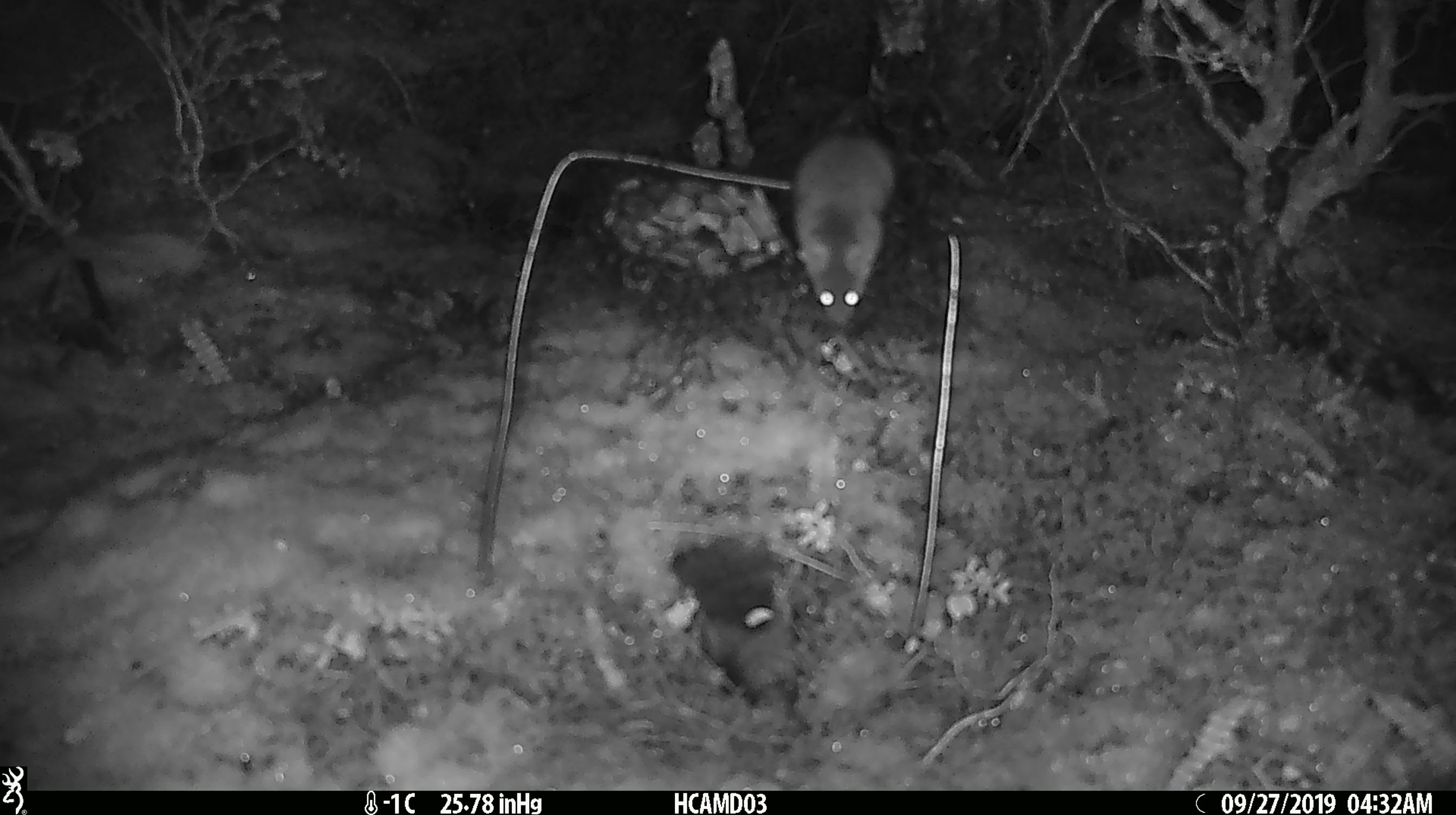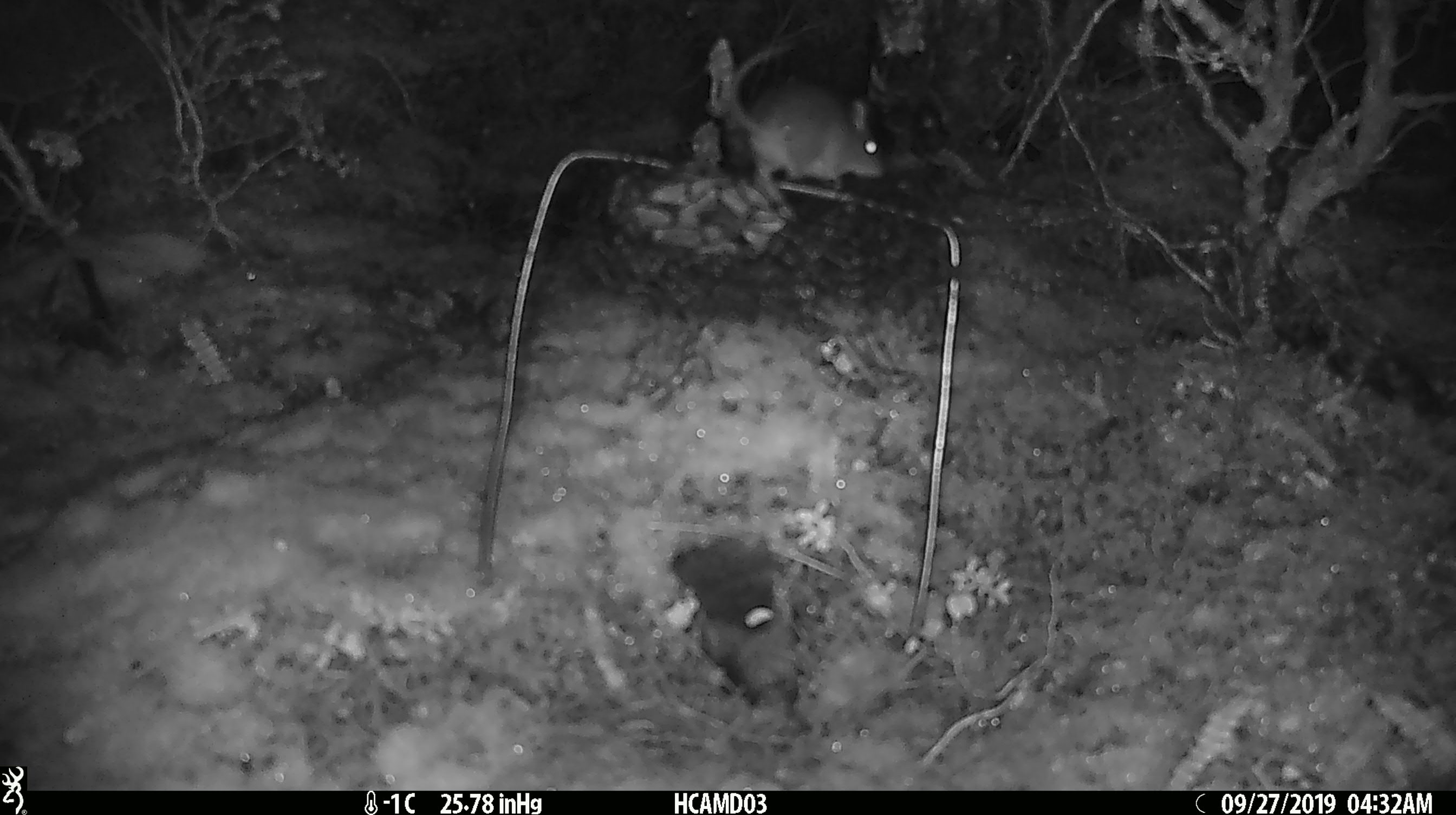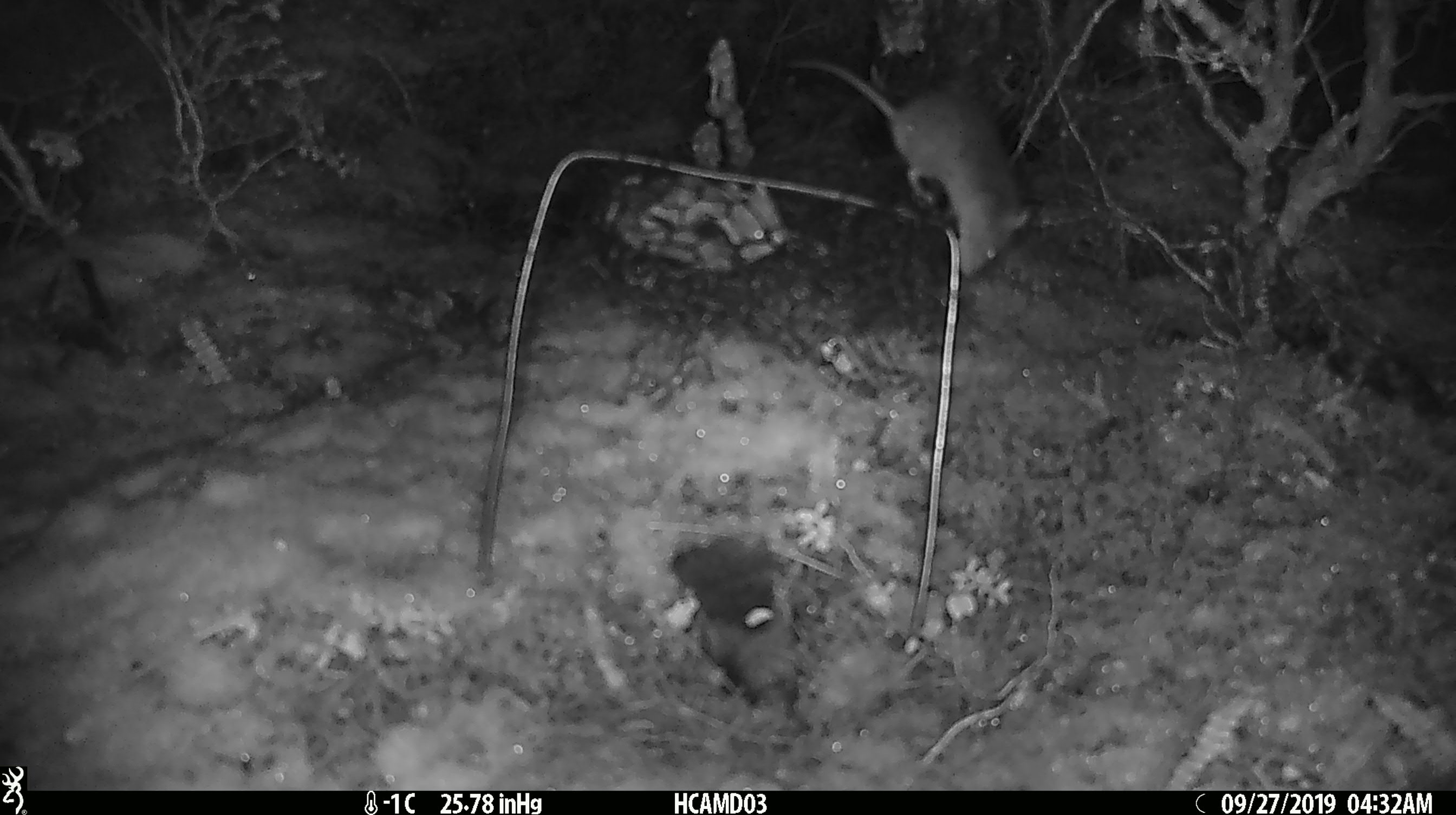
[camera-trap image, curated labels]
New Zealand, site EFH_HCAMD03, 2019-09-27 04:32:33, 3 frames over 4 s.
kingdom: Animalia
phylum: Chordata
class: Mammalia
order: Rodentia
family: Muridae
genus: Mus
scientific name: Mus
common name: mouse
Mouse (Mus).